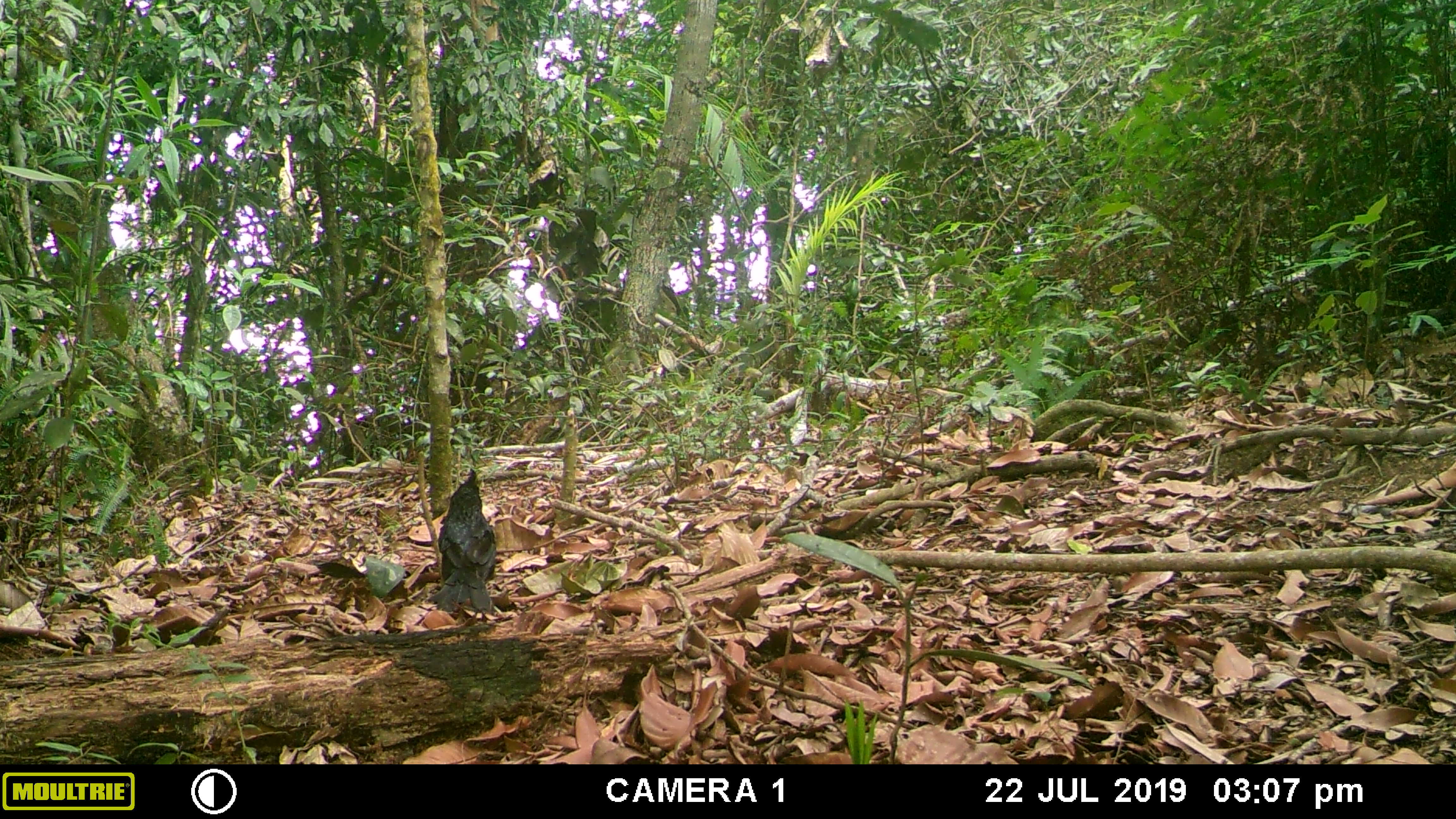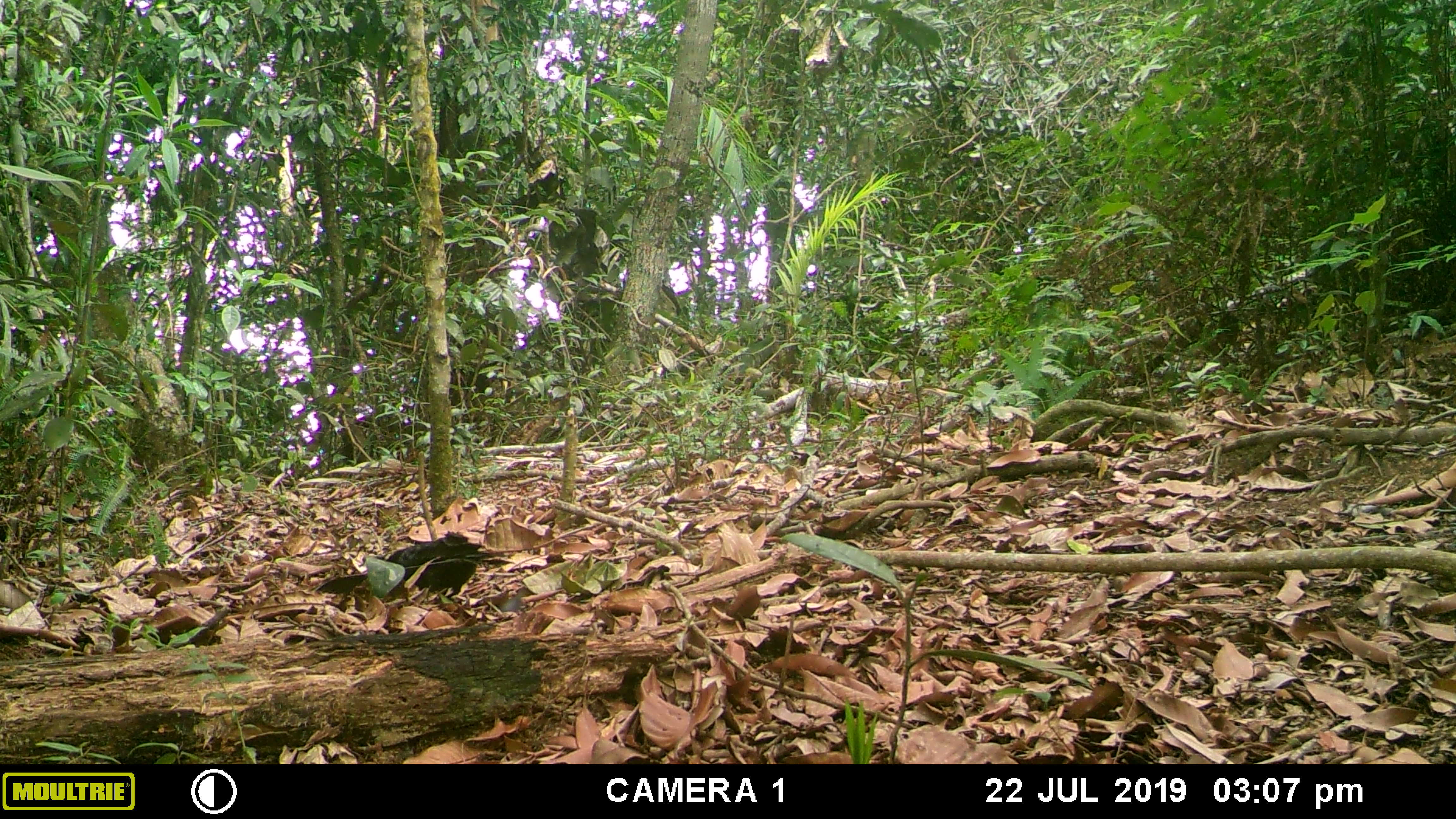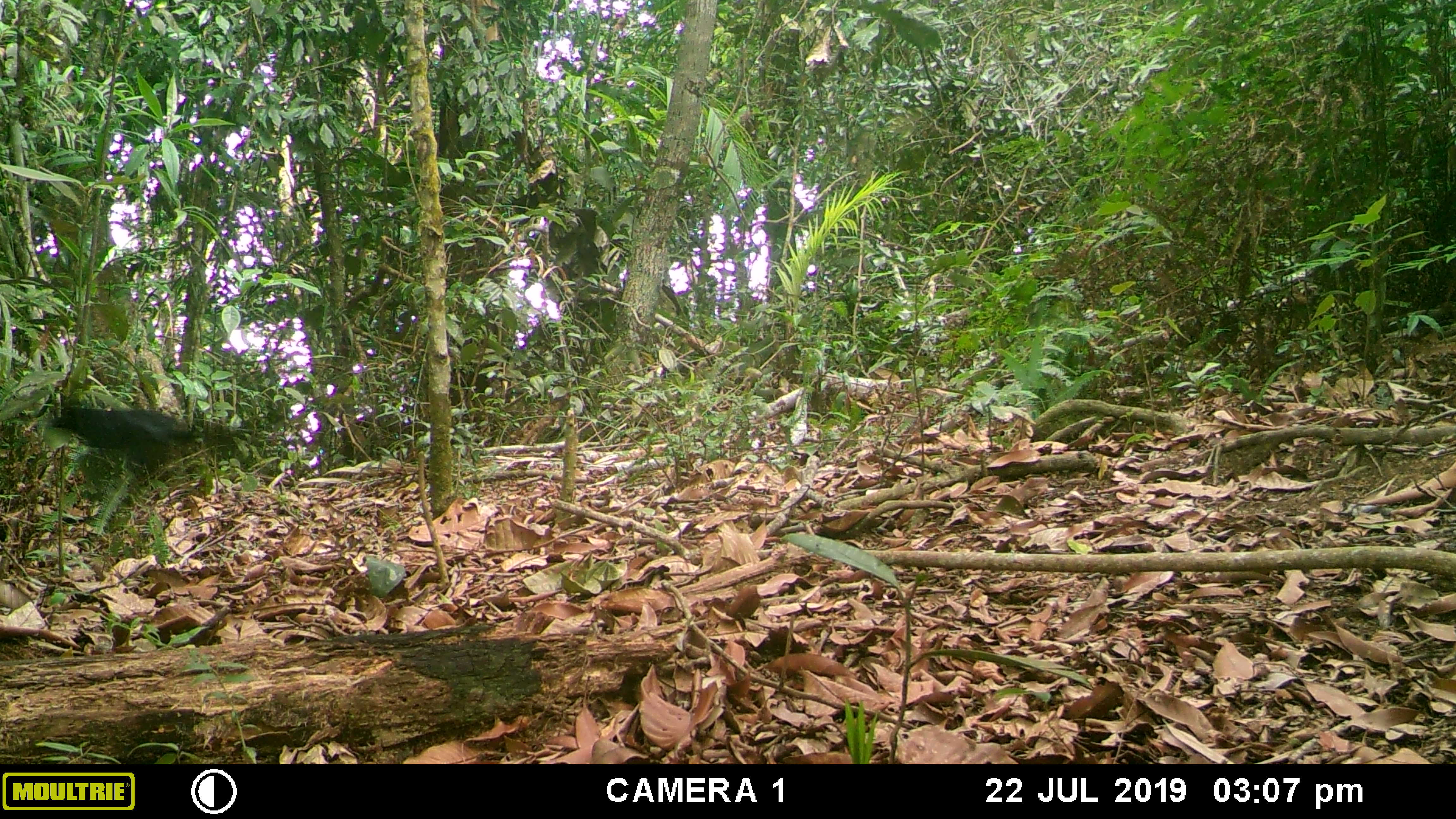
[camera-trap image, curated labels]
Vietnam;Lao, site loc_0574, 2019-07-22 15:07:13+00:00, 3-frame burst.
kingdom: Animalia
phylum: Chordata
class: Aves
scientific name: Aves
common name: bird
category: unidentified bird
Unidentified bird (bird) (Aves). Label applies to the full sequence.